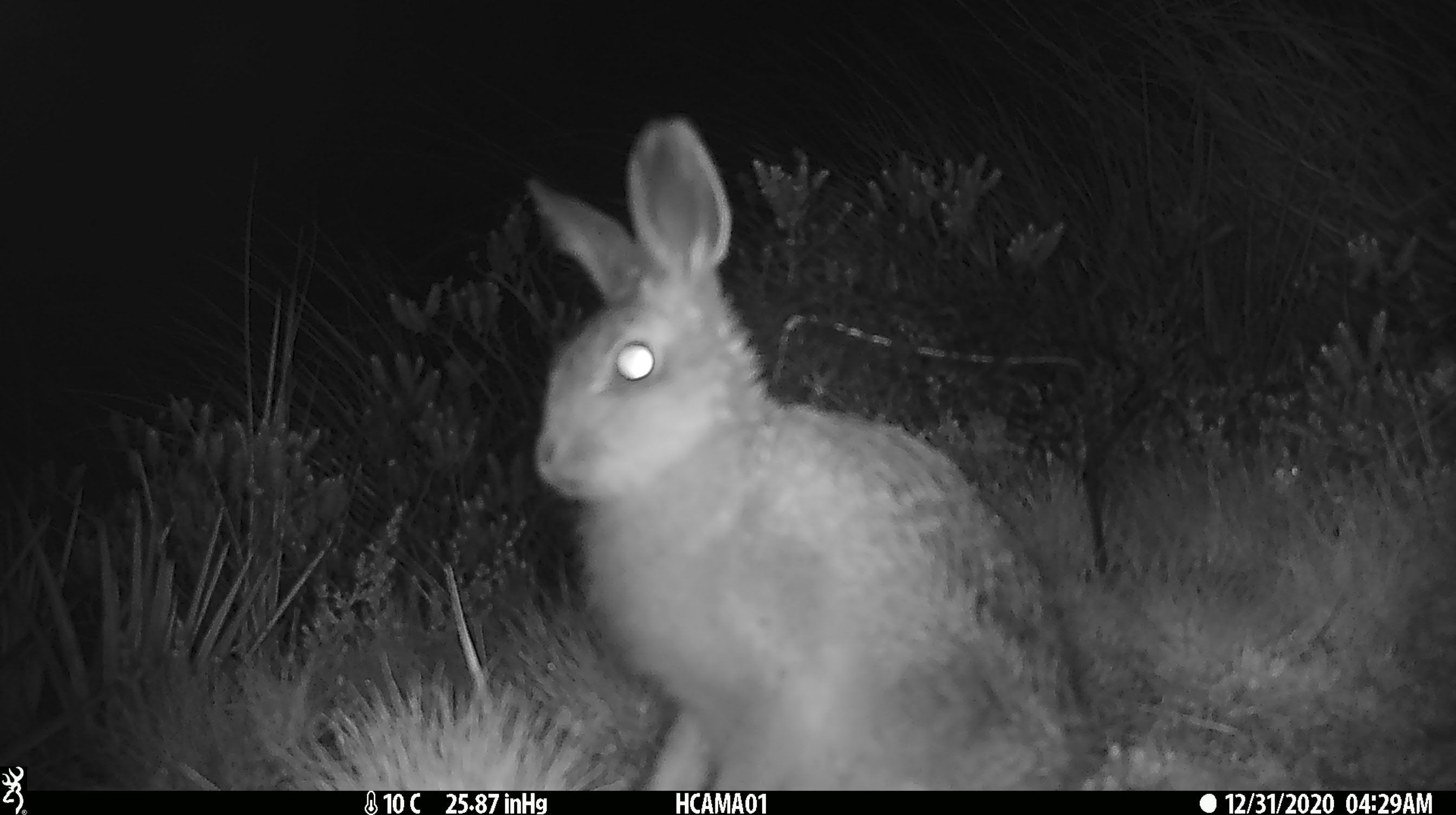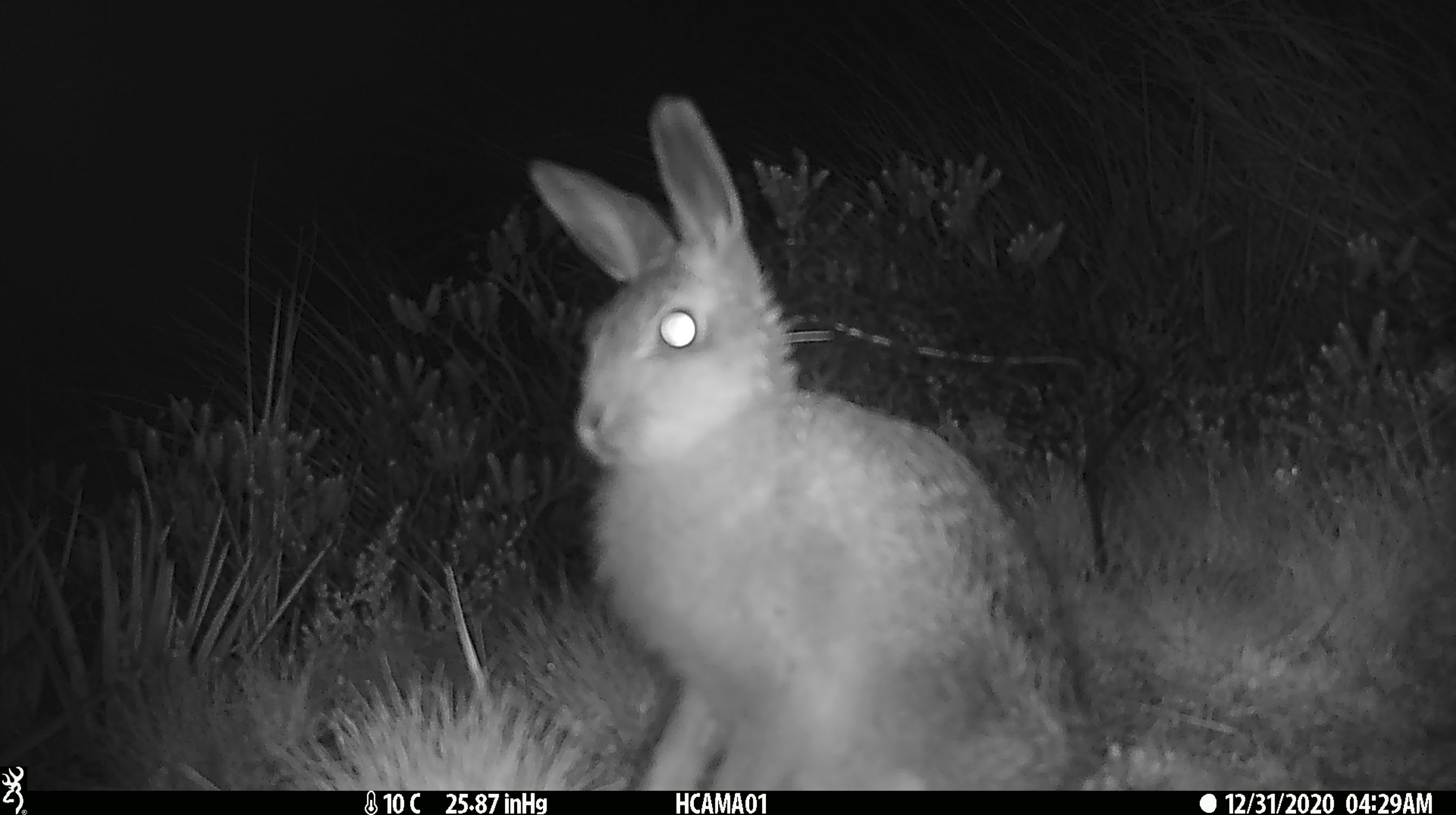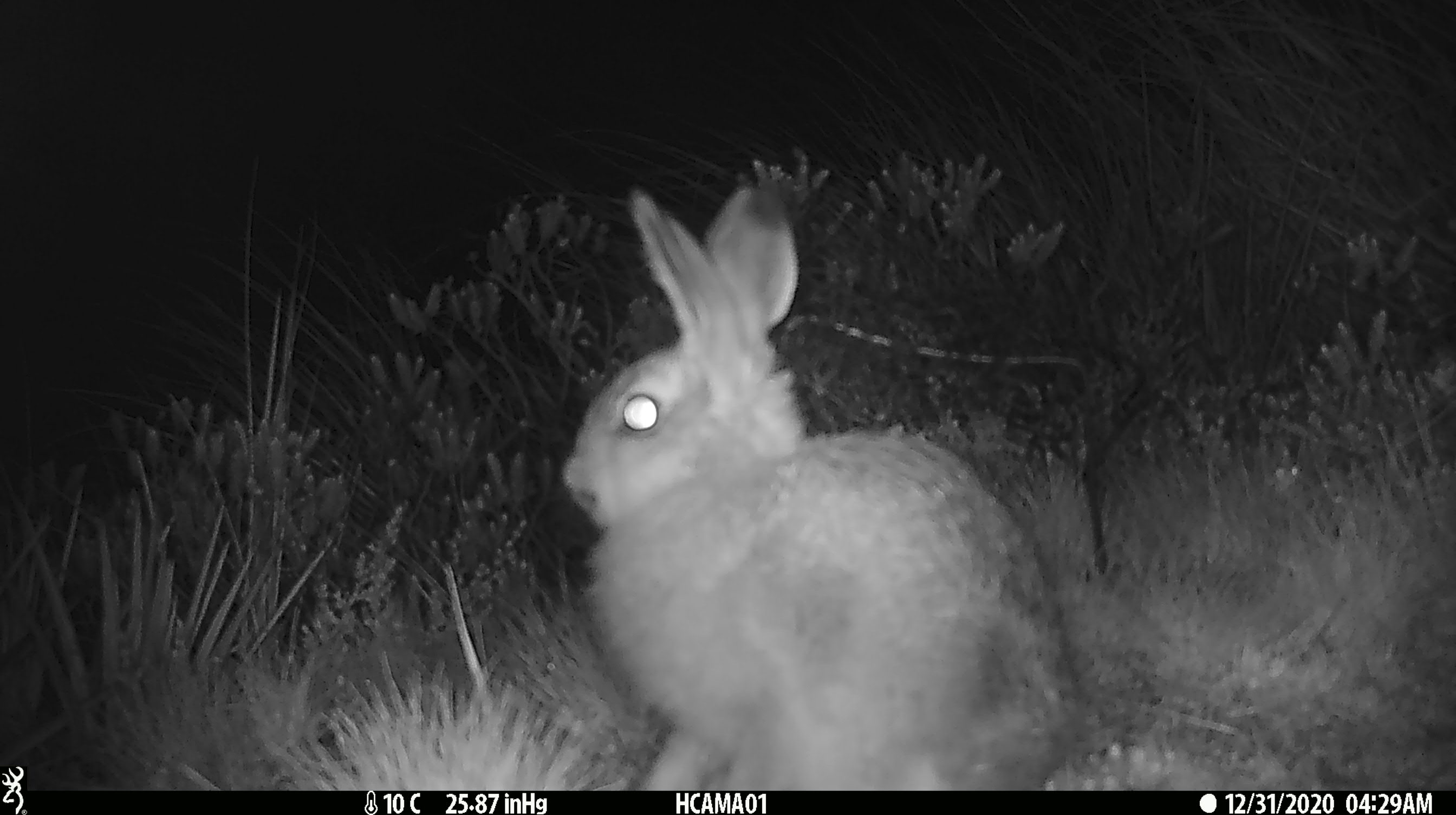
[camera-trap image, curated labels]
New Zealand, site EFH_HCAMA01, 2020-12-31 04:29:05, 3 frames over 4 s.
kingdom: Animalia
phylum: Chordata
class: Mammalia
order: Lagomorpha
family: Leporidae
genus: Oryctolagus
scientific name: Oryctolagus cuniculus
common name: european rabbit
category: rabbit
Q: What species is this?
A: Rabbit (european rabbit) (Oryctolagus cuniculus).